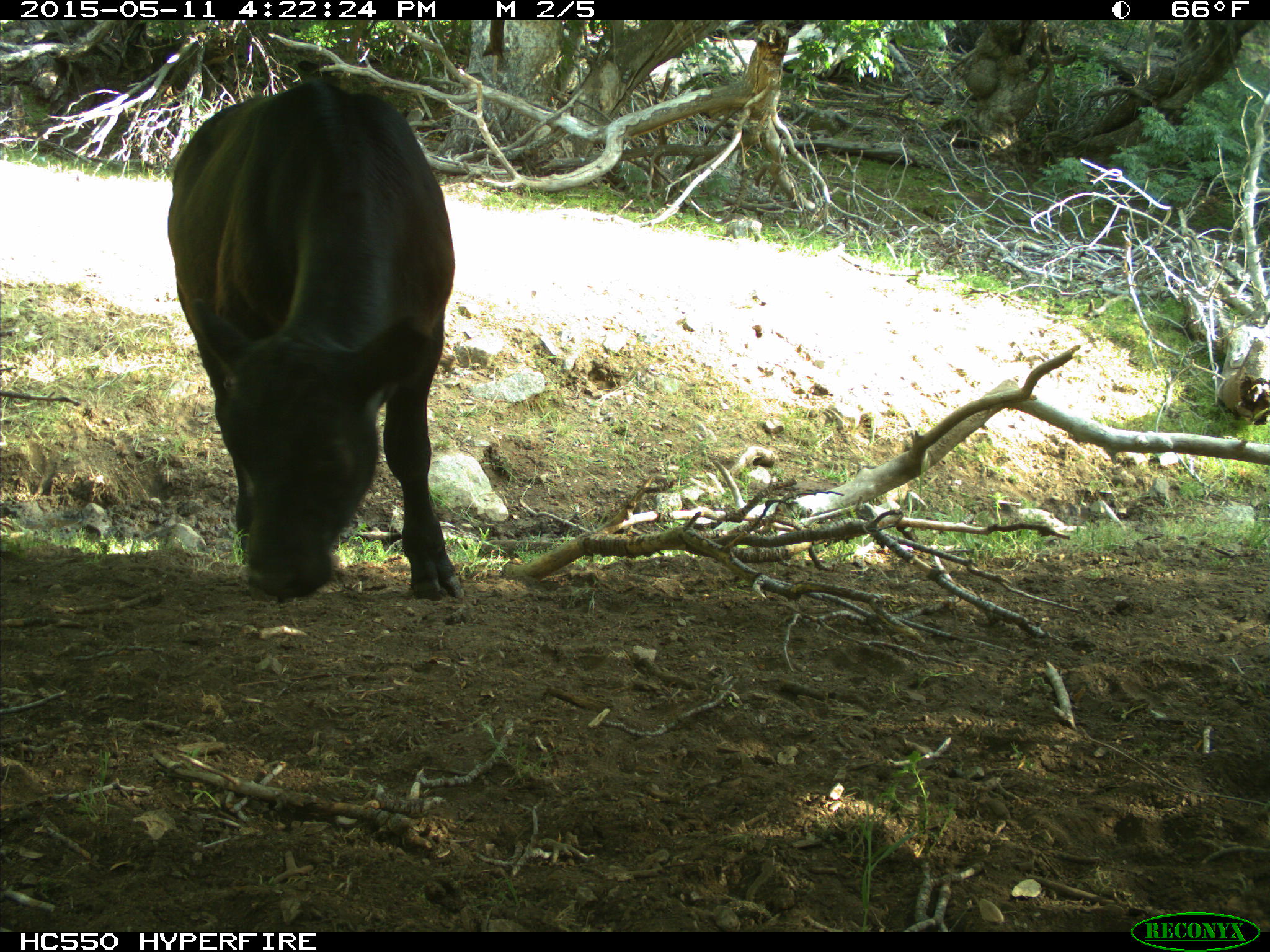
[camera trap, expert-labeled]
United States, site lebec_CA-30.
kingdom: Animalia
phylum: Chordata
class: Mammalia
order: Artiodactyla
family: Bovidae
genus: Bos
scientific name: Bos taurus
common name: domestic cow